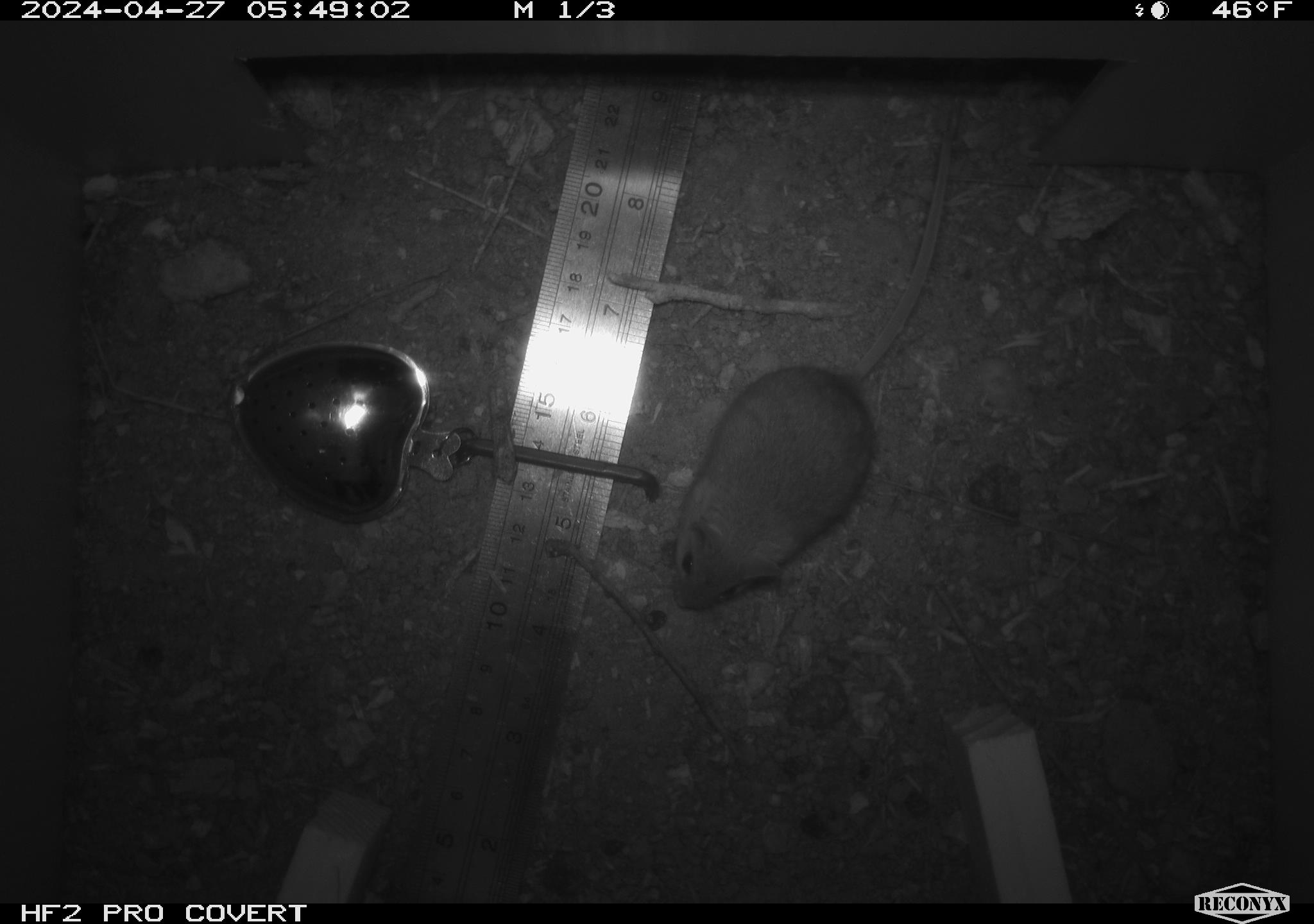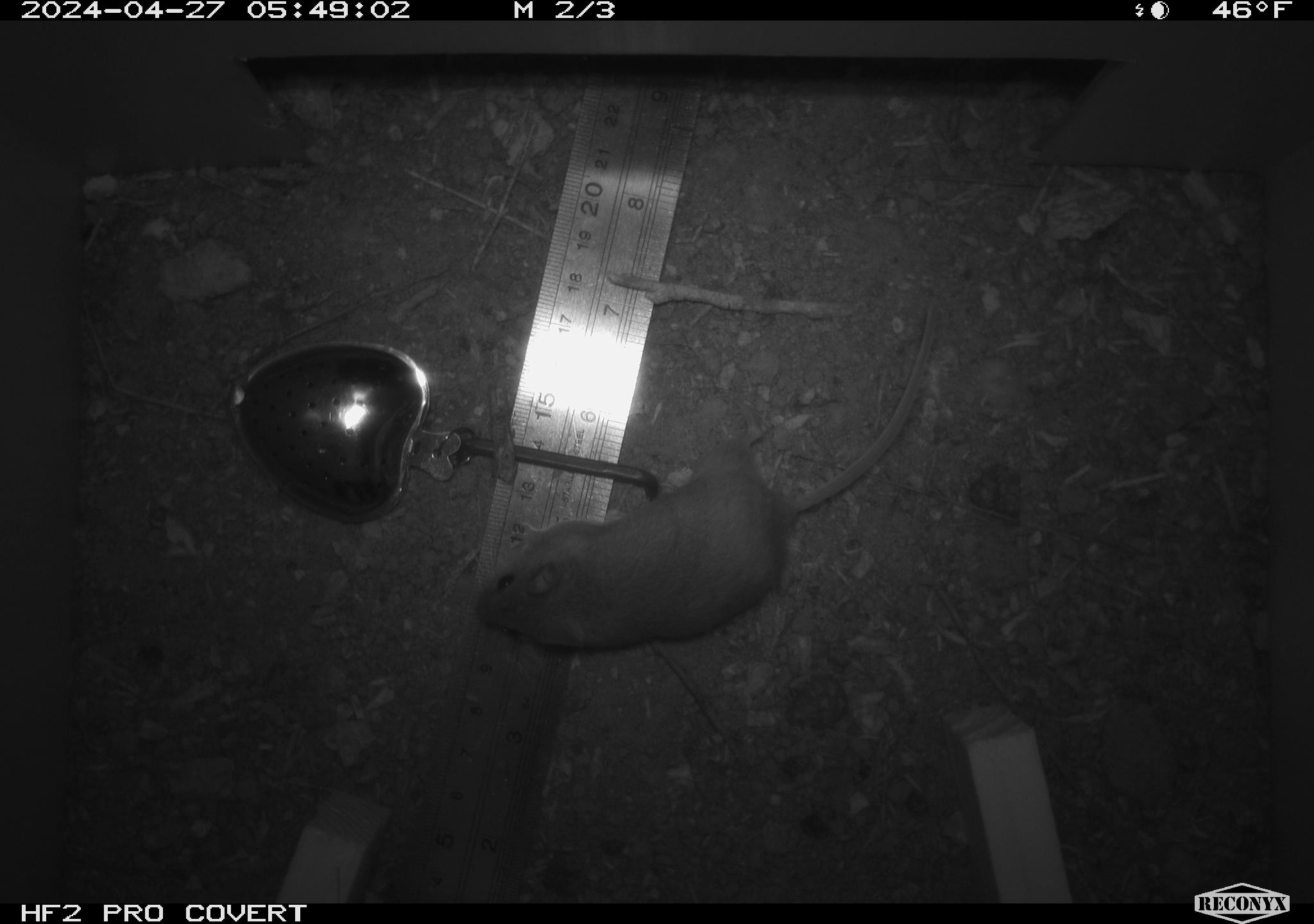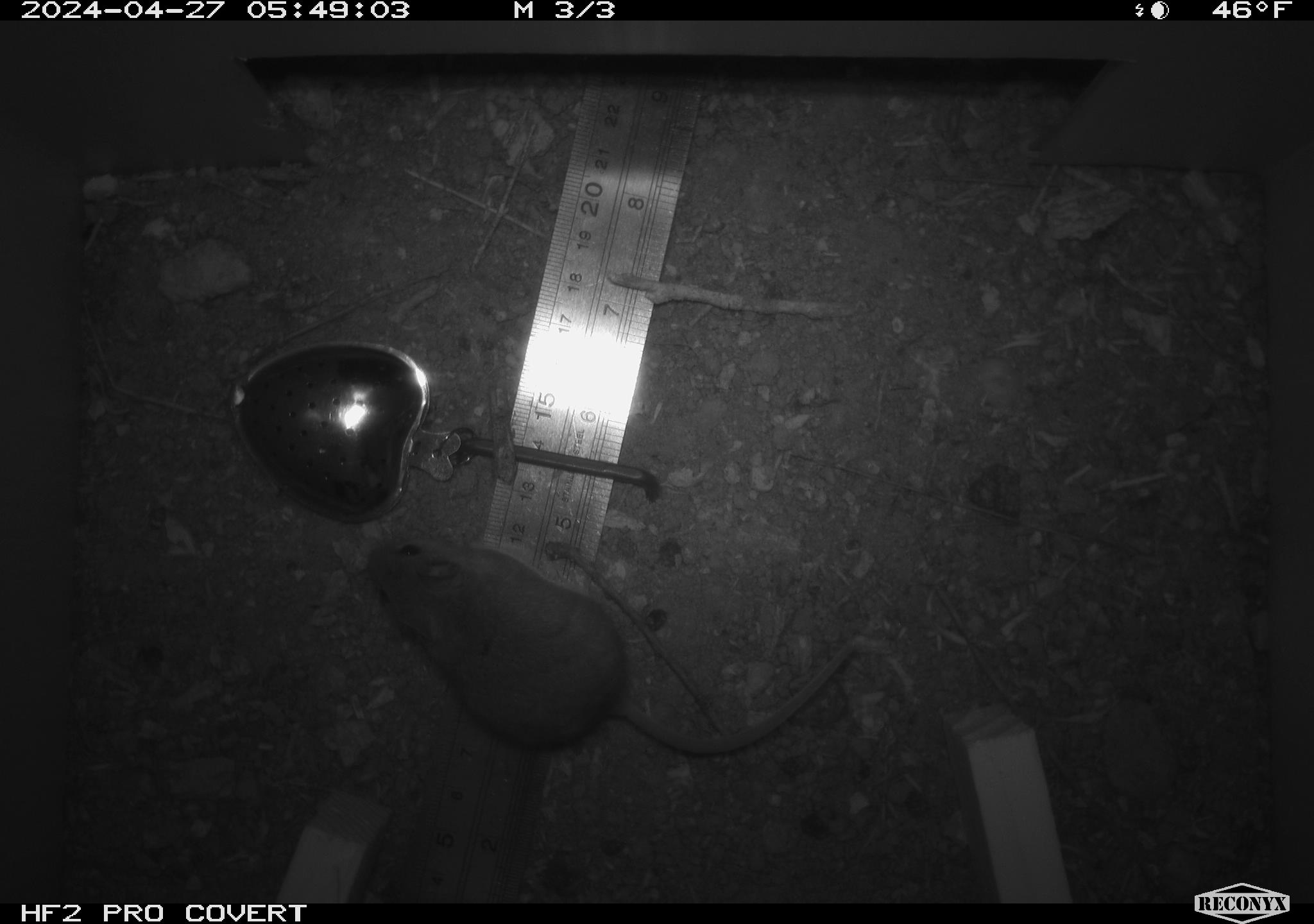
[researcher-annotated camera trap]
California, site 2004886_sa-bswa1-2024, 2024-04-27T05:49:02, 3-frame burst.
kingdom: Animalia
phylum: Chordata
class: Mammalia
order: Rodentia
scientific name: Rodentia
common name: mouse species